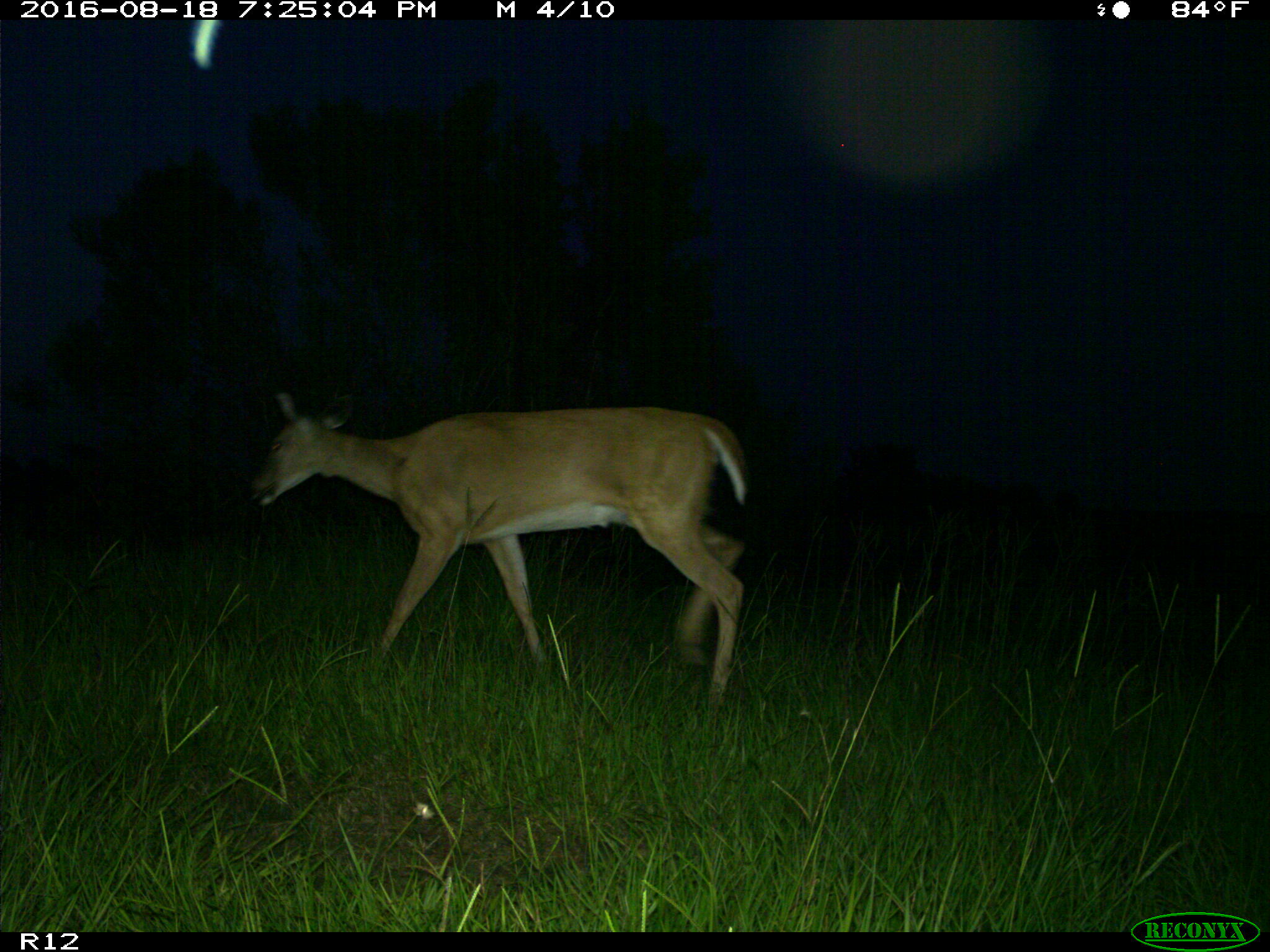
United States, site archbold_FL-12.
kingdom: Animalia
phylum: Chordata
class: Mammalia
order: Artiodactyla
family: Cervidae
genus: Odocoileus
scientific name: Odocoileus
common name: deer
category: unidentified deer